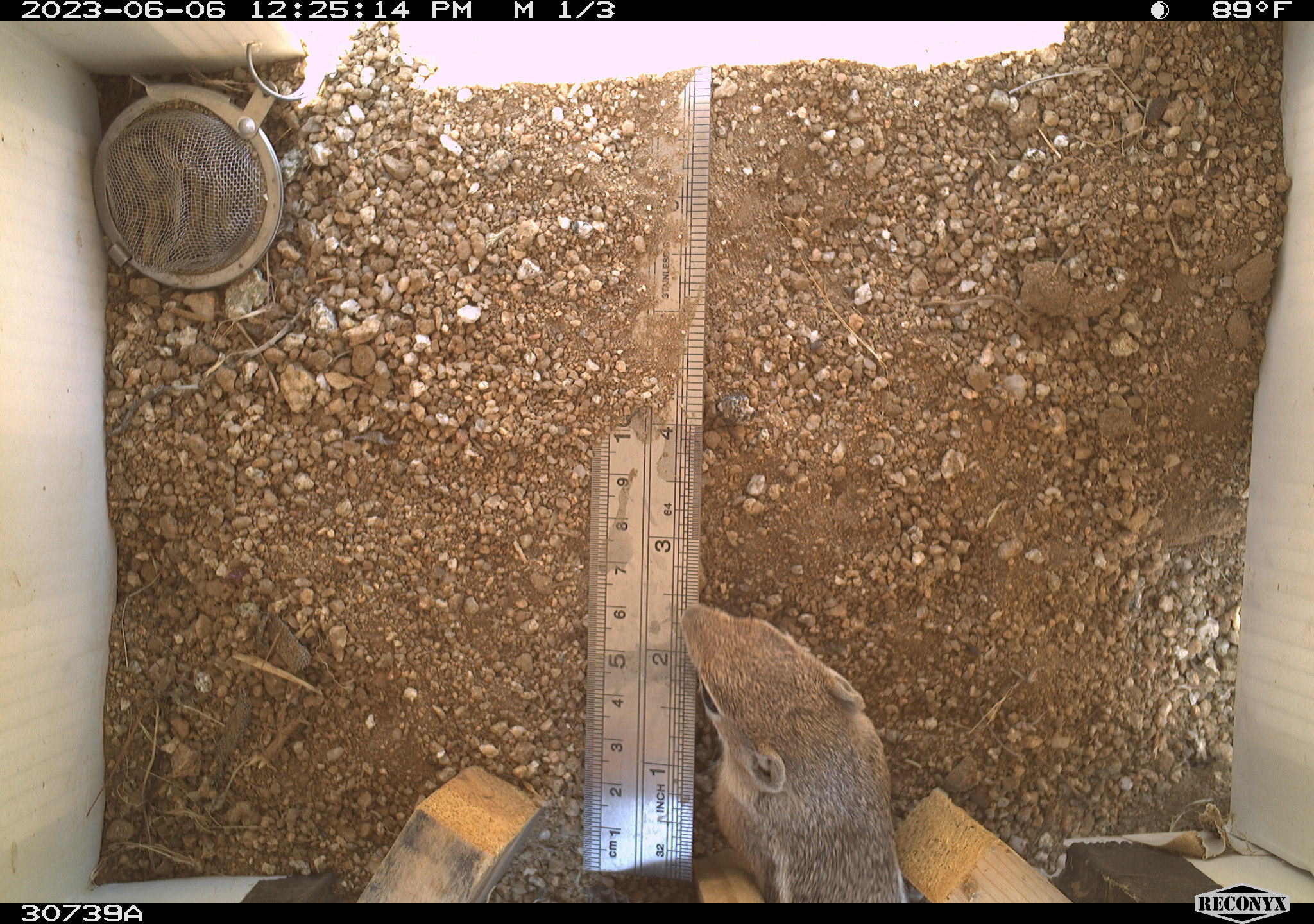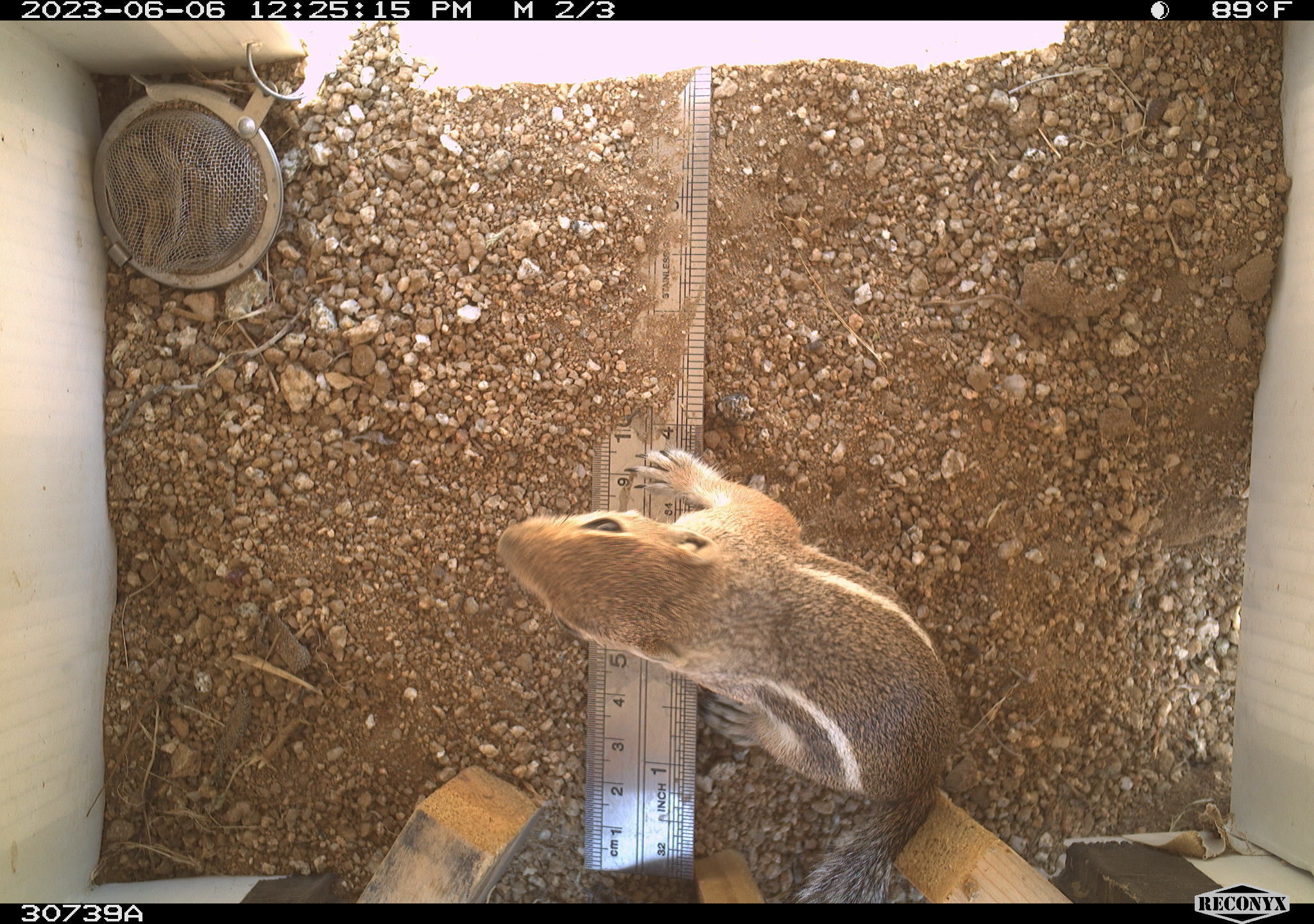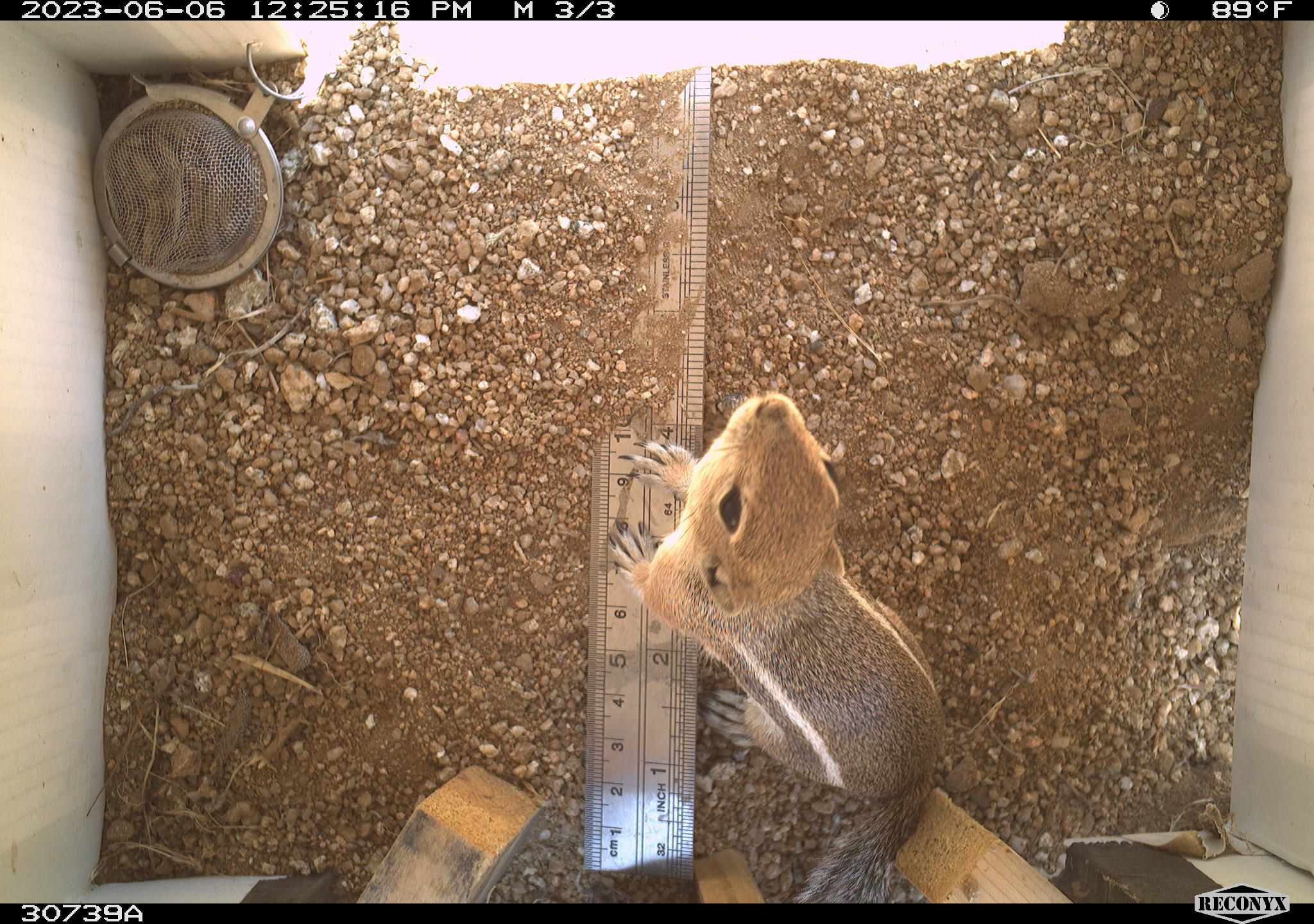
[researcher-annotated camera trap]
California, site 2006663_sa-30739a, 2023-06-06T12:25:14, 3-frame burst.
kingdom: Animalia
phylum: Chordata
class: Mammalia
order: Rodentia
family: Sciuridae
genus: Ammospermophilus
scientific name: Ammospermophilus leucurus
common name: white-tailed antelope squirrel